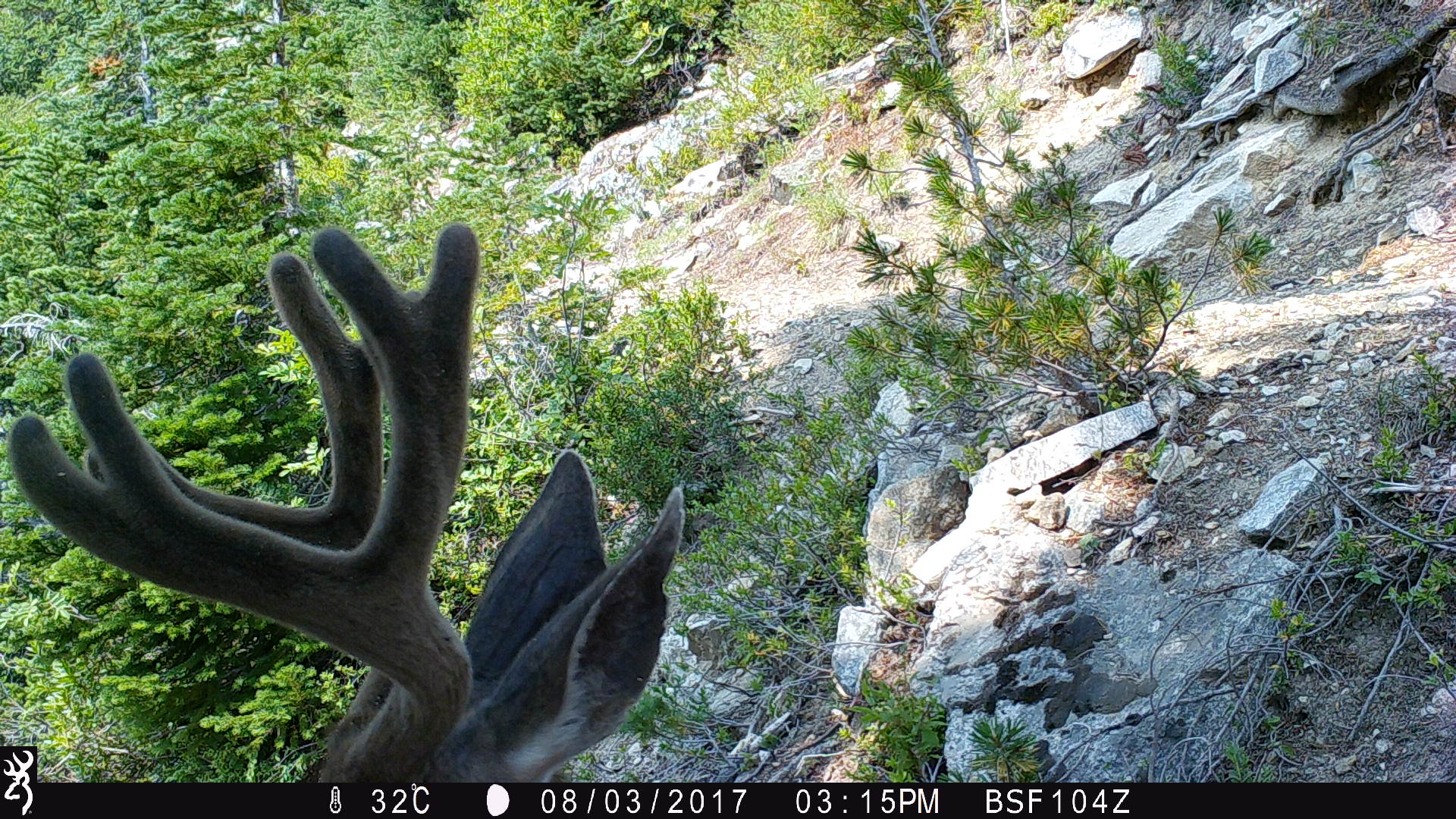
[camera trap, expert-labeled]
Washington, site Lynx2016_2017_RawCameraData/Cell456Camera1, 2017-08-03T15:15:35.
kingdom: Animalia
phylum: Chordata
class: Mammalia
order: Artiodactyla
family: Cervidae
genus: Odocoileus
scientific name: Odocoileus hemionus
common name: mule deer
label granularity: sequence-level